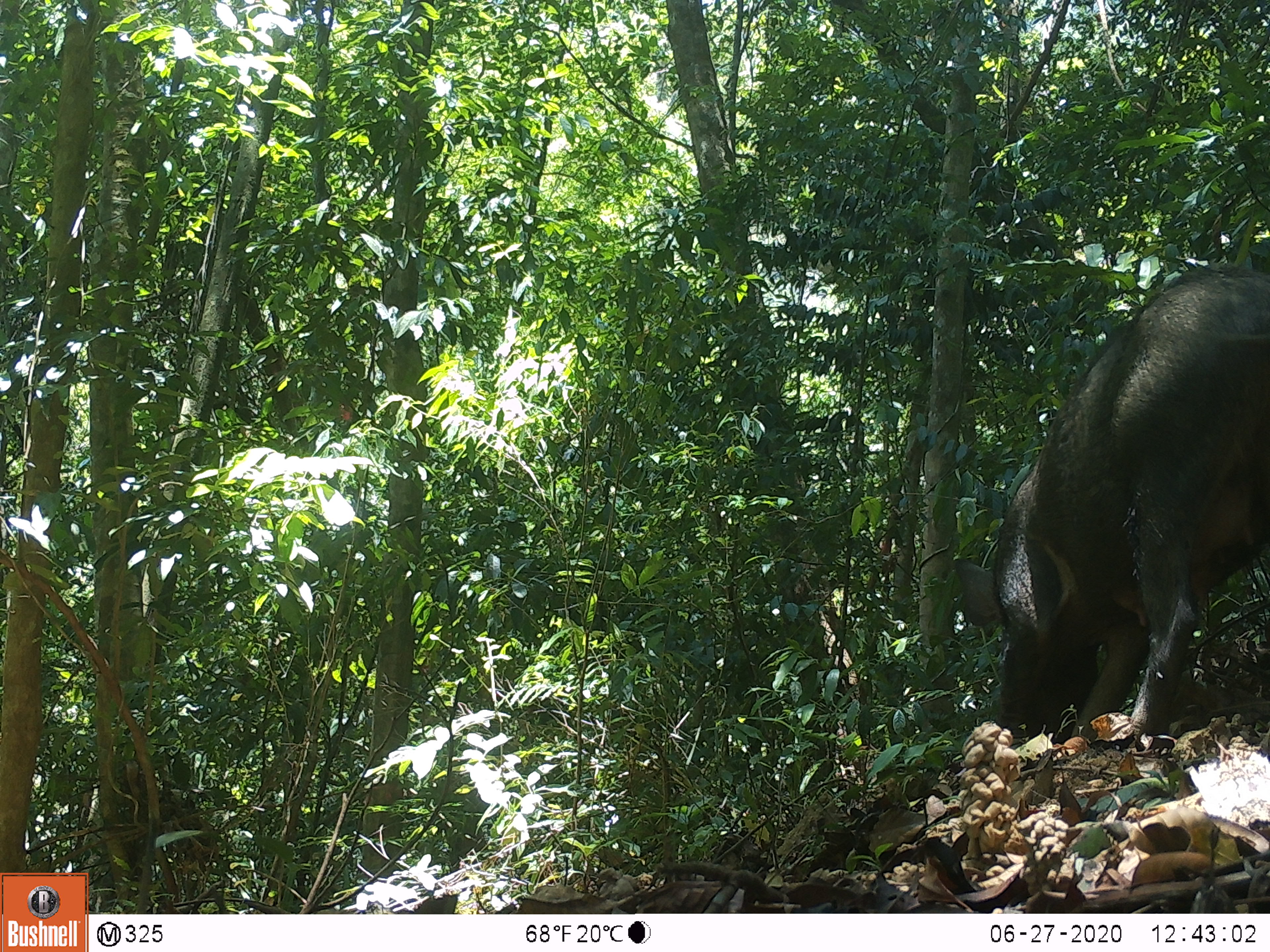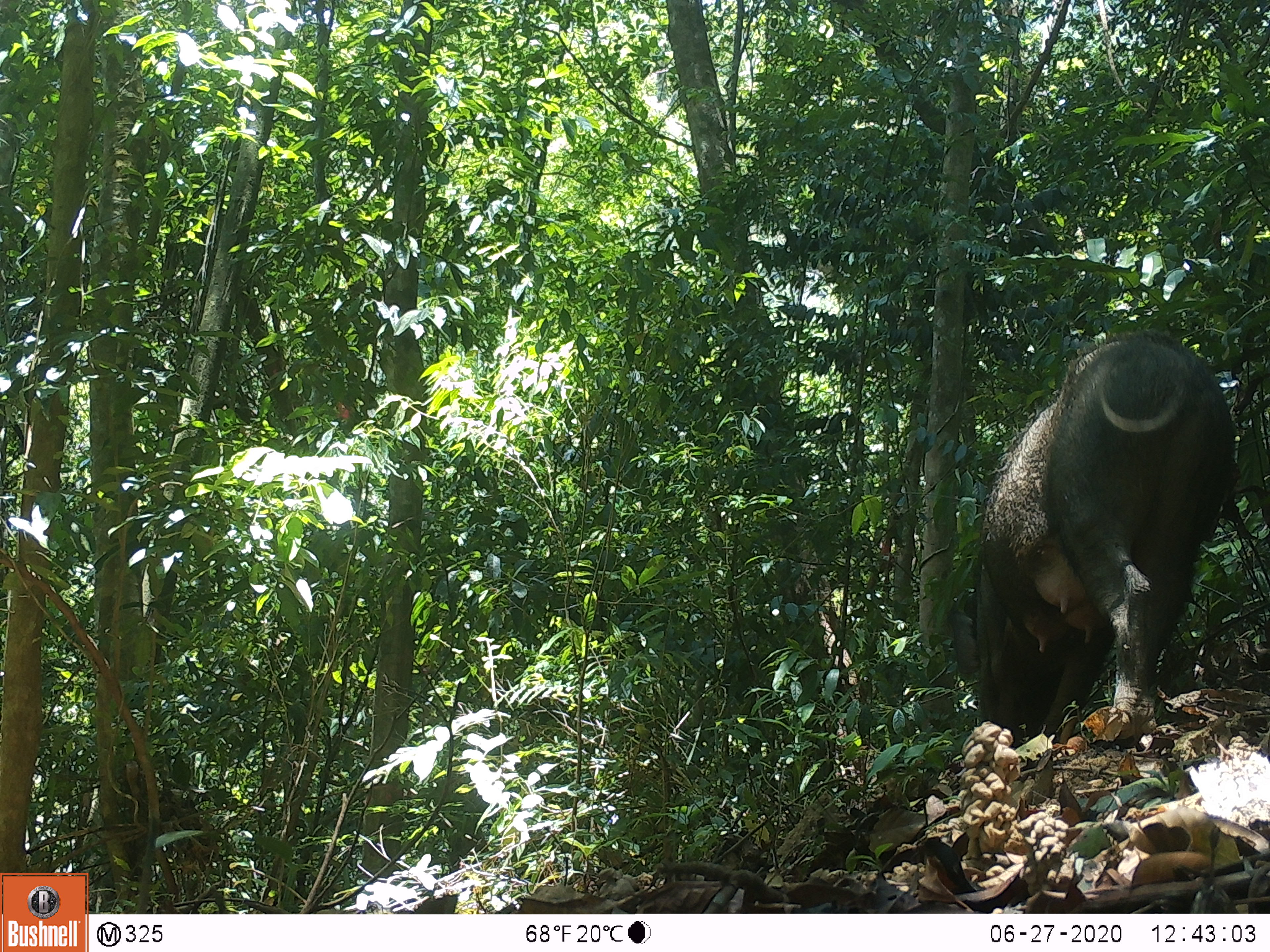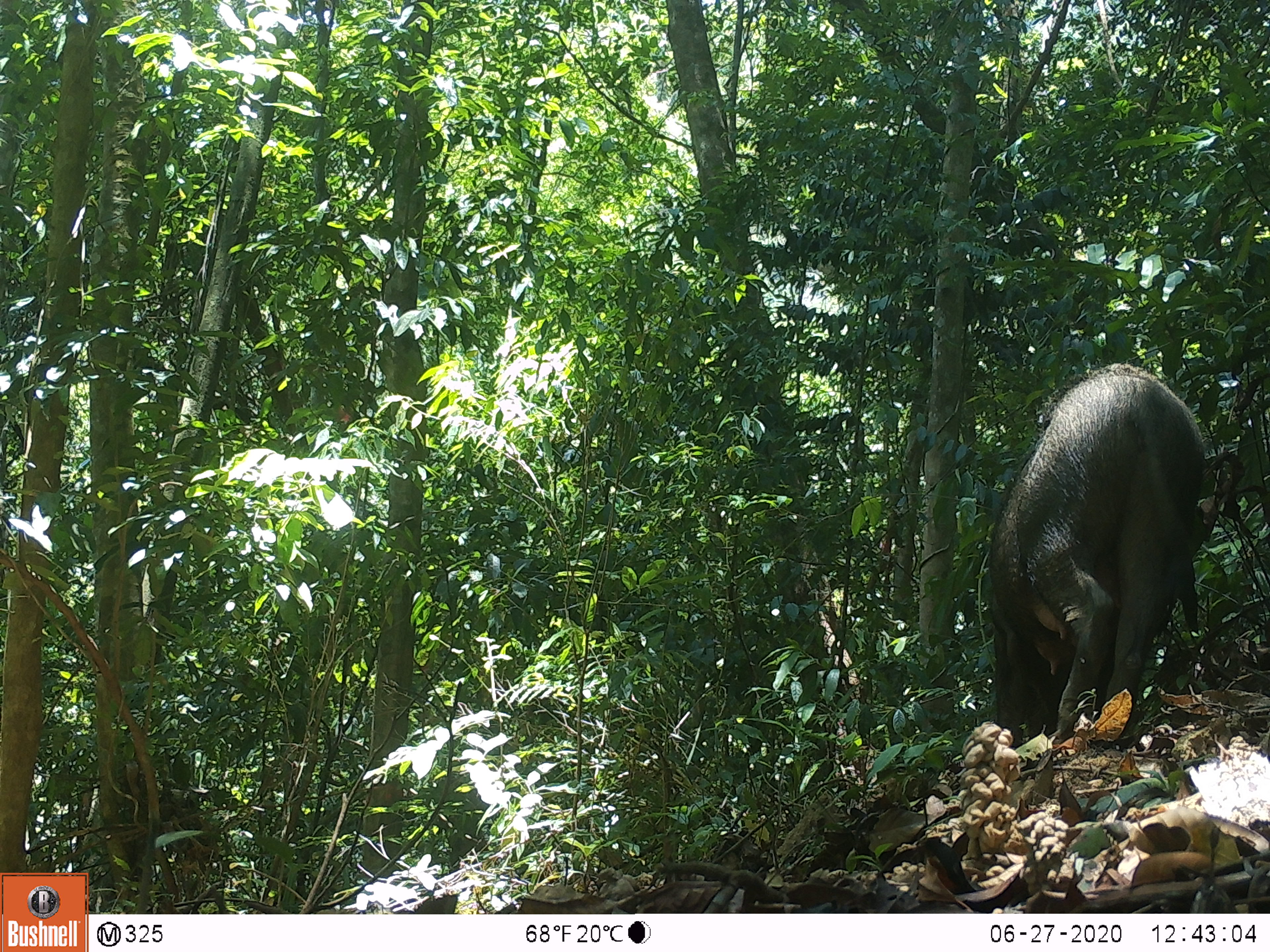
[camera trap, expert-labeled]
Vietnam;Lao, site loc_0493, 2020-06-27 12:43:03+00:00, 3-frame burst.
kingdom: Animalia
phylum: Chordata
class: Mammalia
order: Artiodactyla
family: Suidae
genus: Sus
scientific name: Sus scrofa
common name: eurasian wild pig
Eurasian wild pig (Sus scrofa). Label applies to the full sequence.